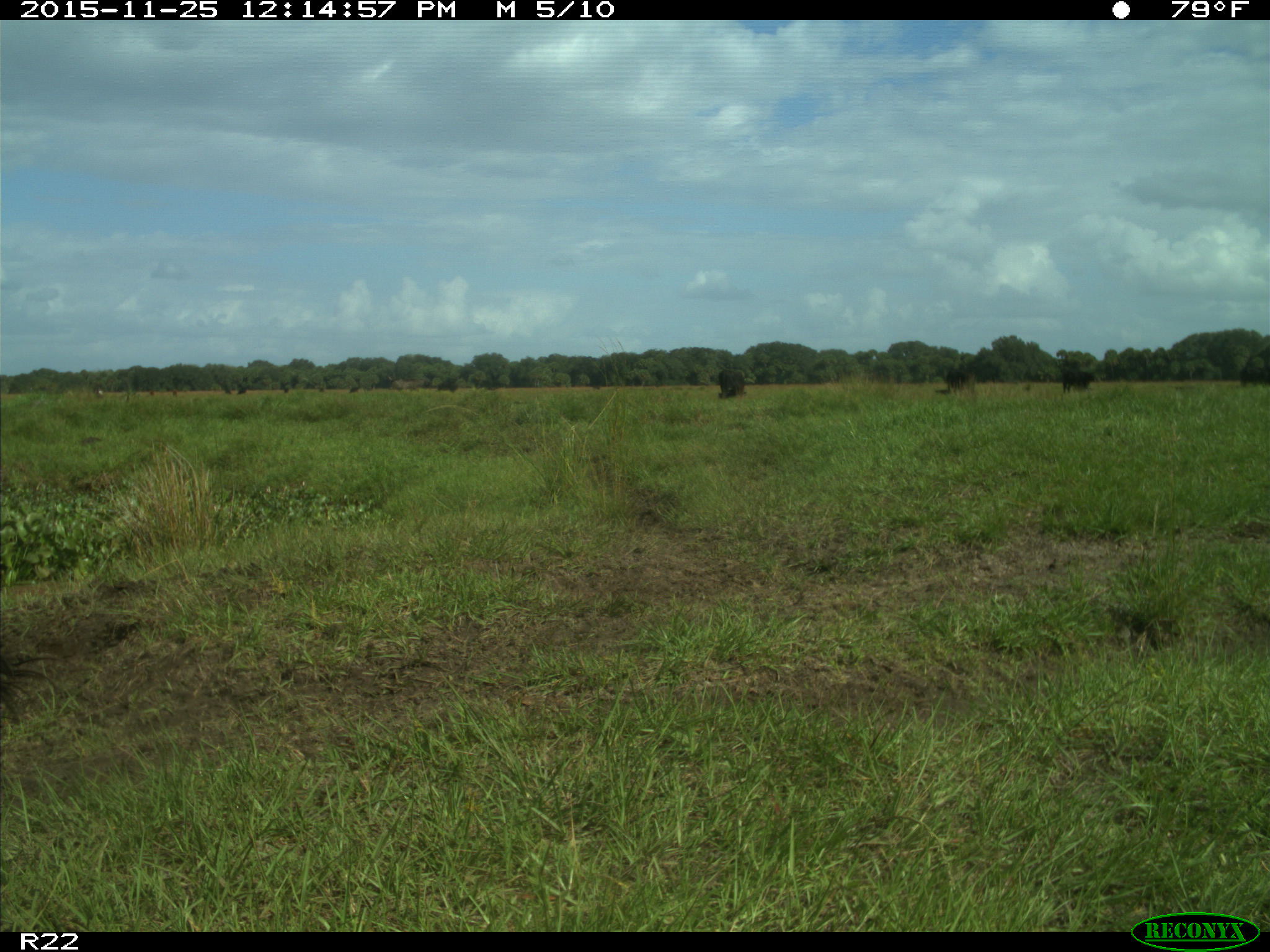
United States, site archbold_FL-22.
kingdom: Animalia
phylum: Chordata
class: Mammalia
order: Artiodactyla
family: Bovidae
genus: Bos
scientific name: Bos taurus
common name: domestic cow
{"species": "Bos taurus (domestic cow)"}